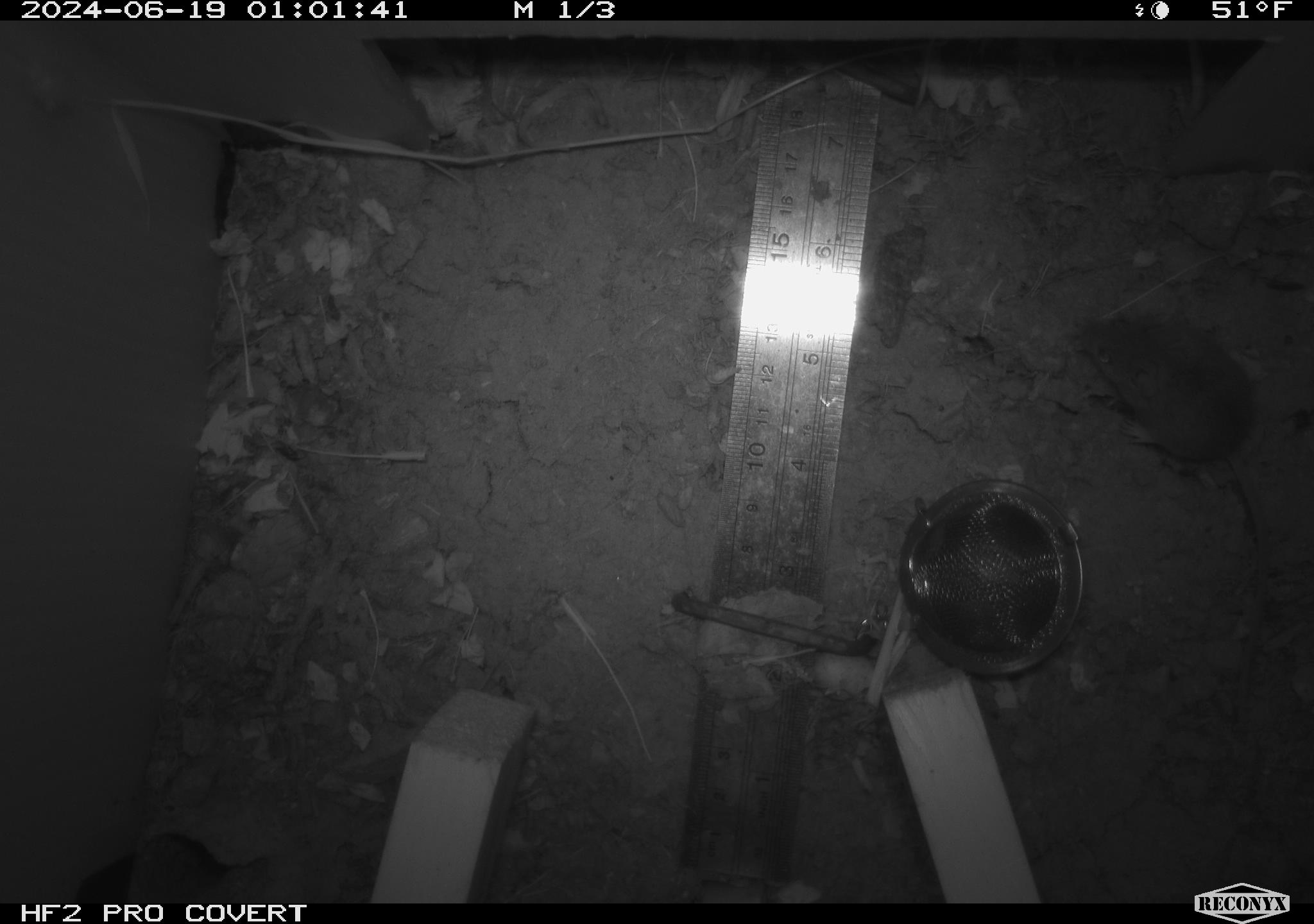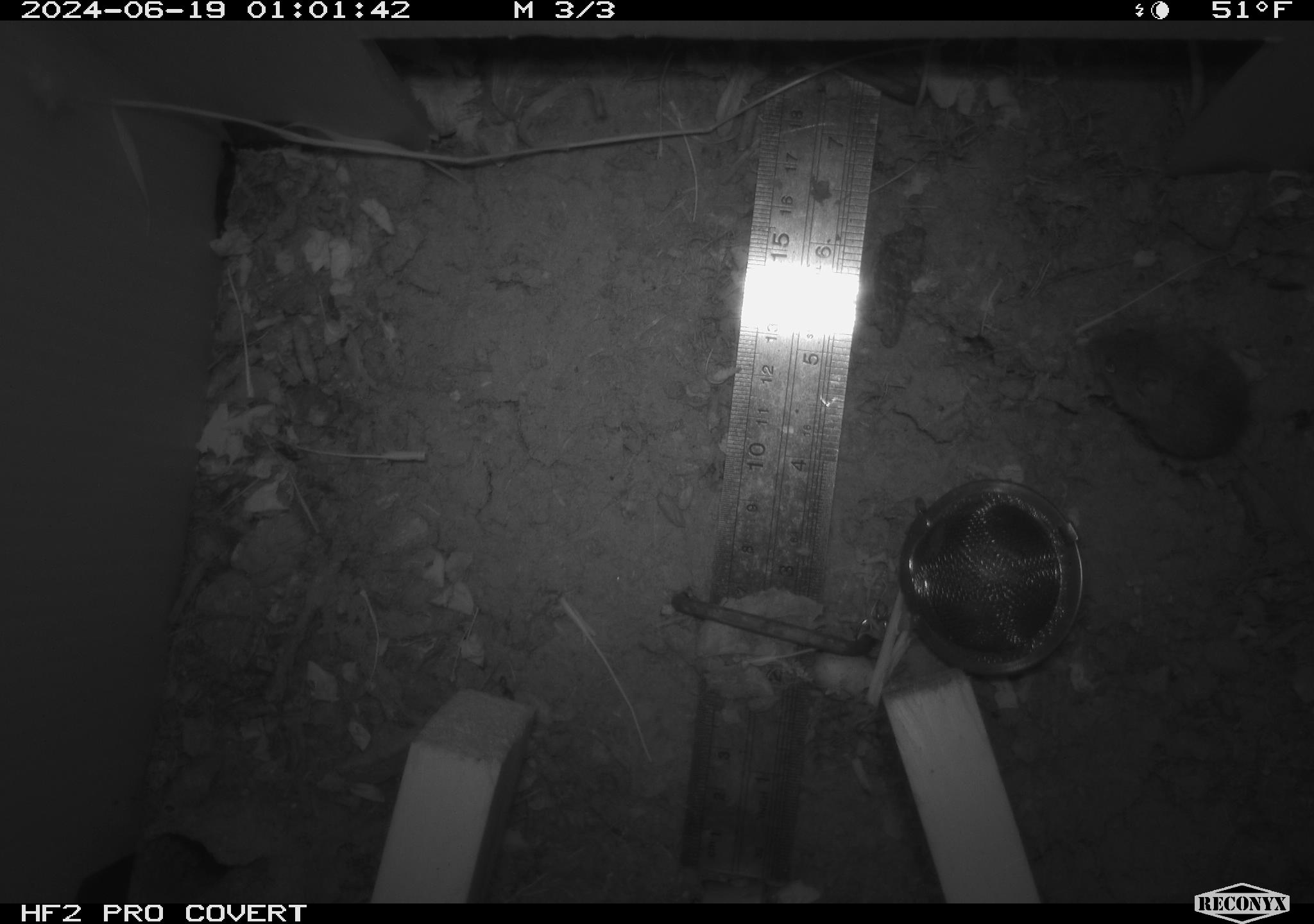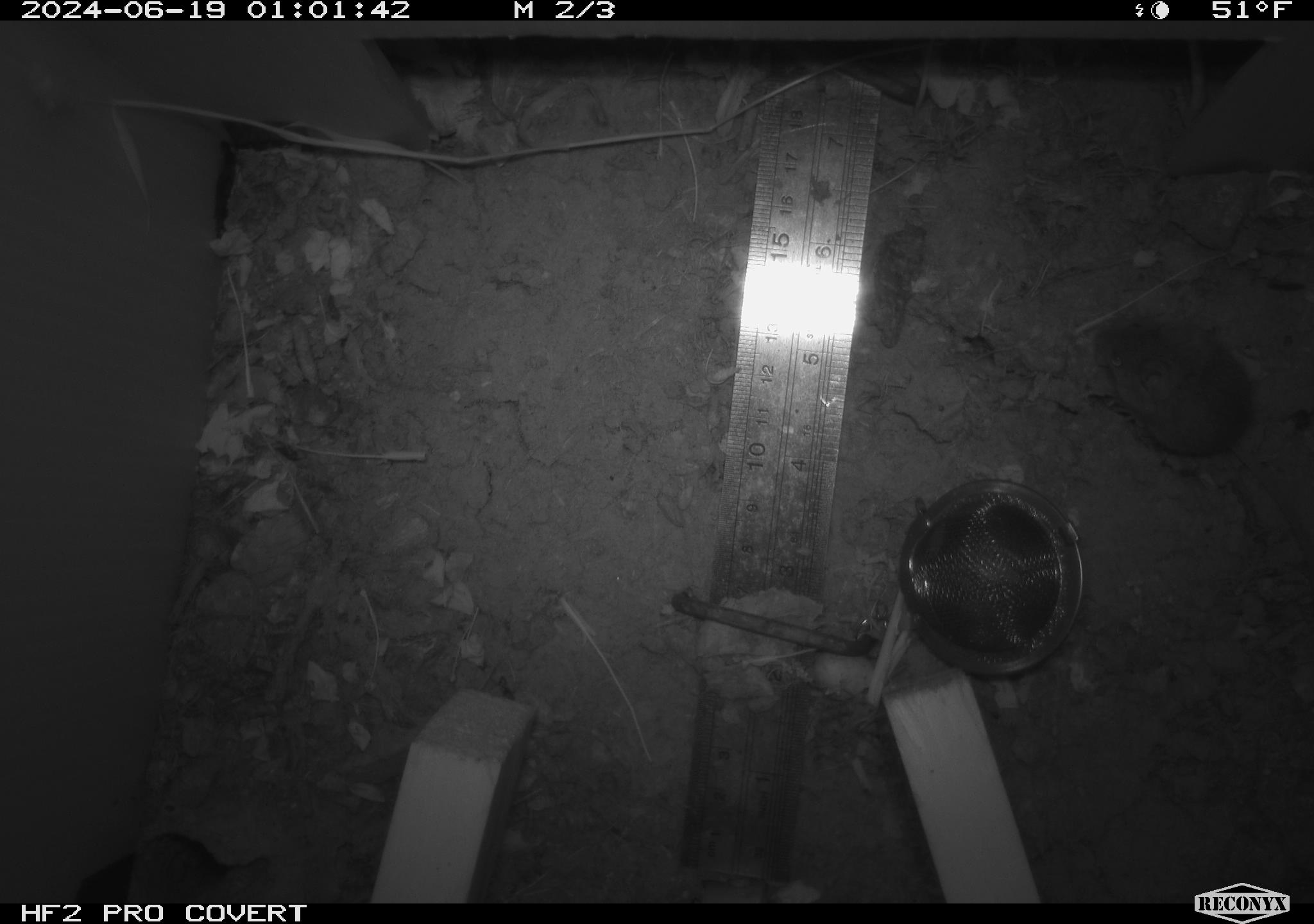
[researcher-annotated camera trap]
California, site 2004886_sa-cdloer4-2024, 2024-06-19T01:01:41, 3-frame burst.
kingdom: Animalia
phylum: Chordata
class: Mammalia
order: Rodentia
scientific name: Rodentia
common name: rodent